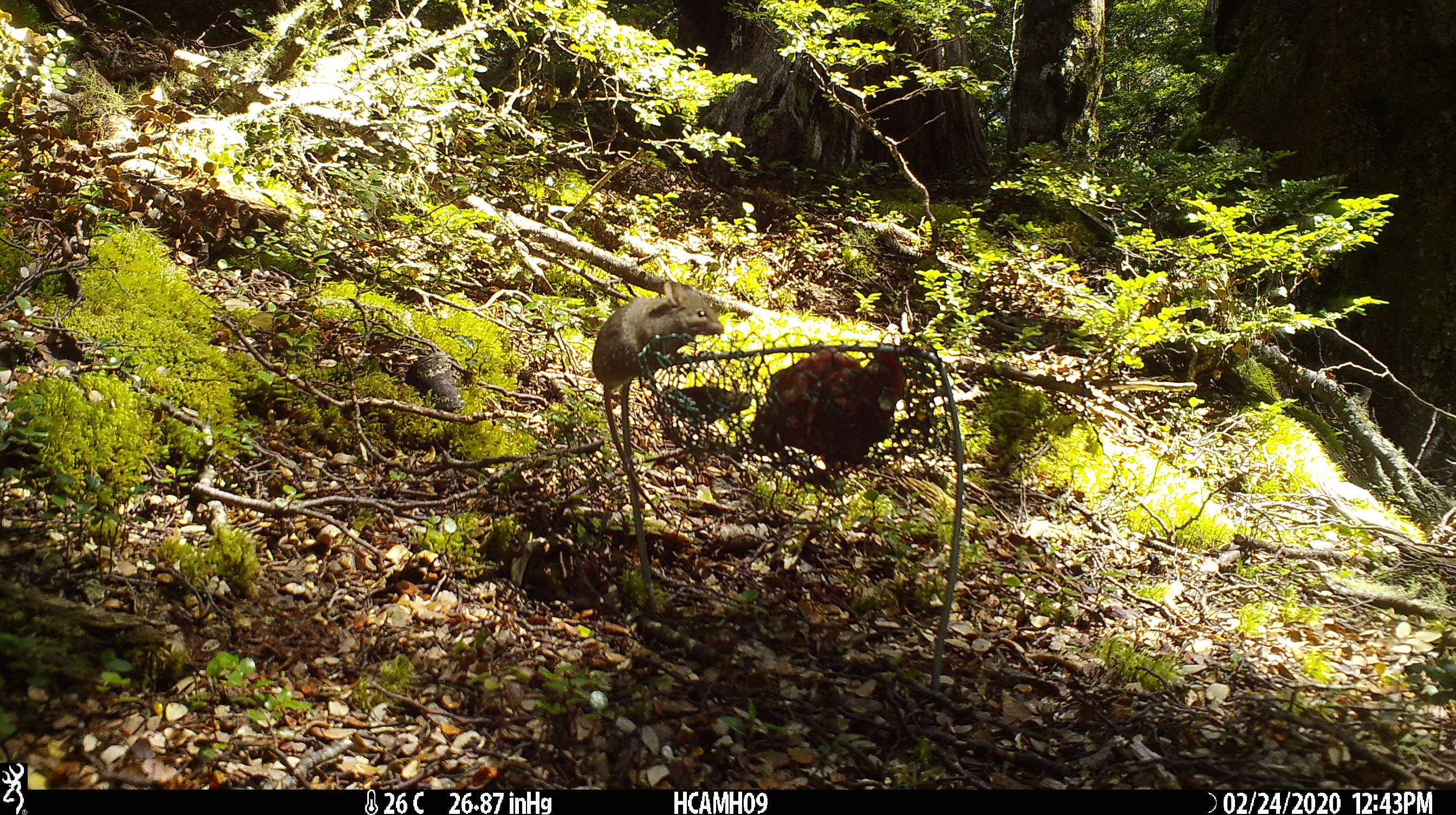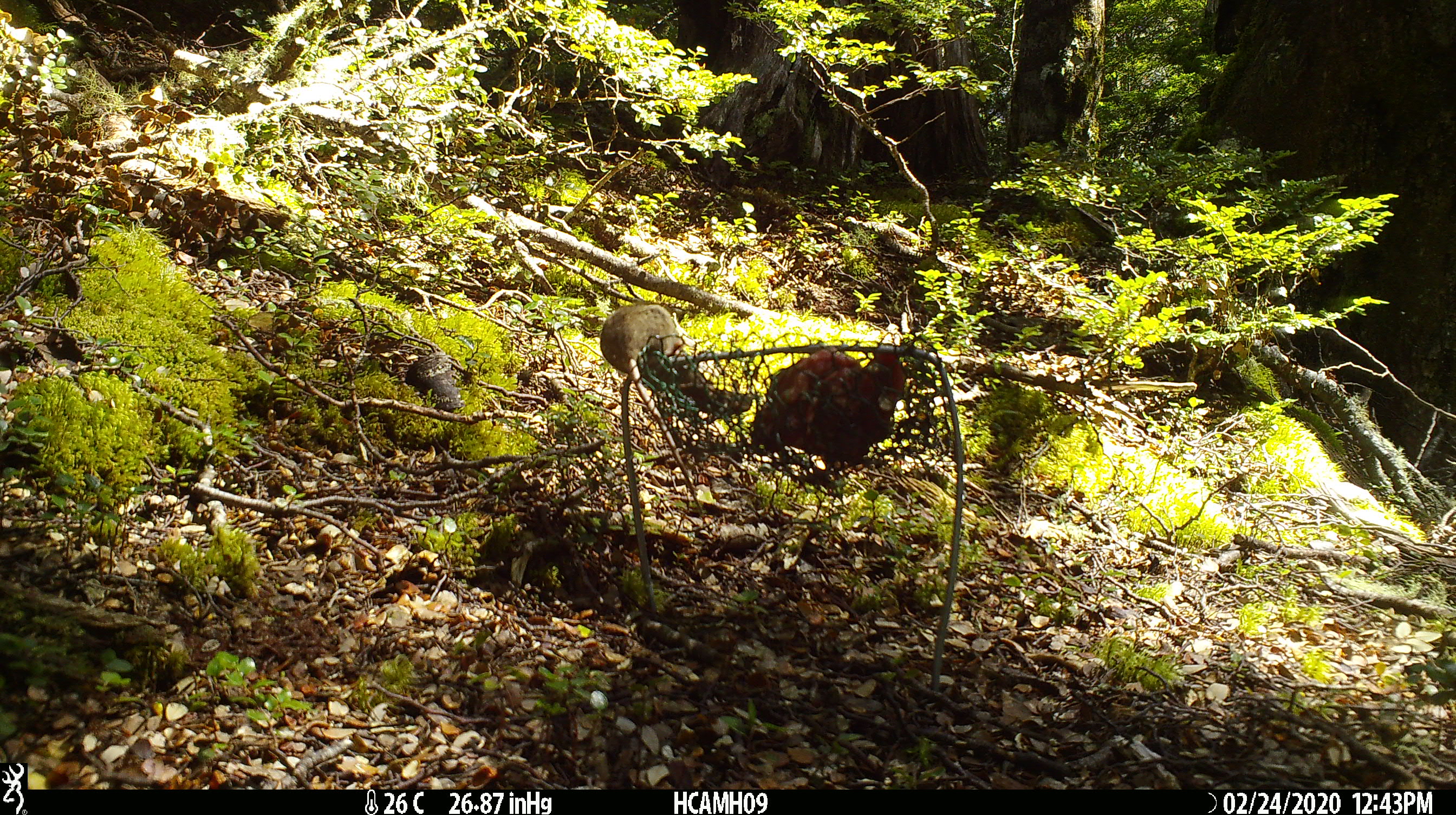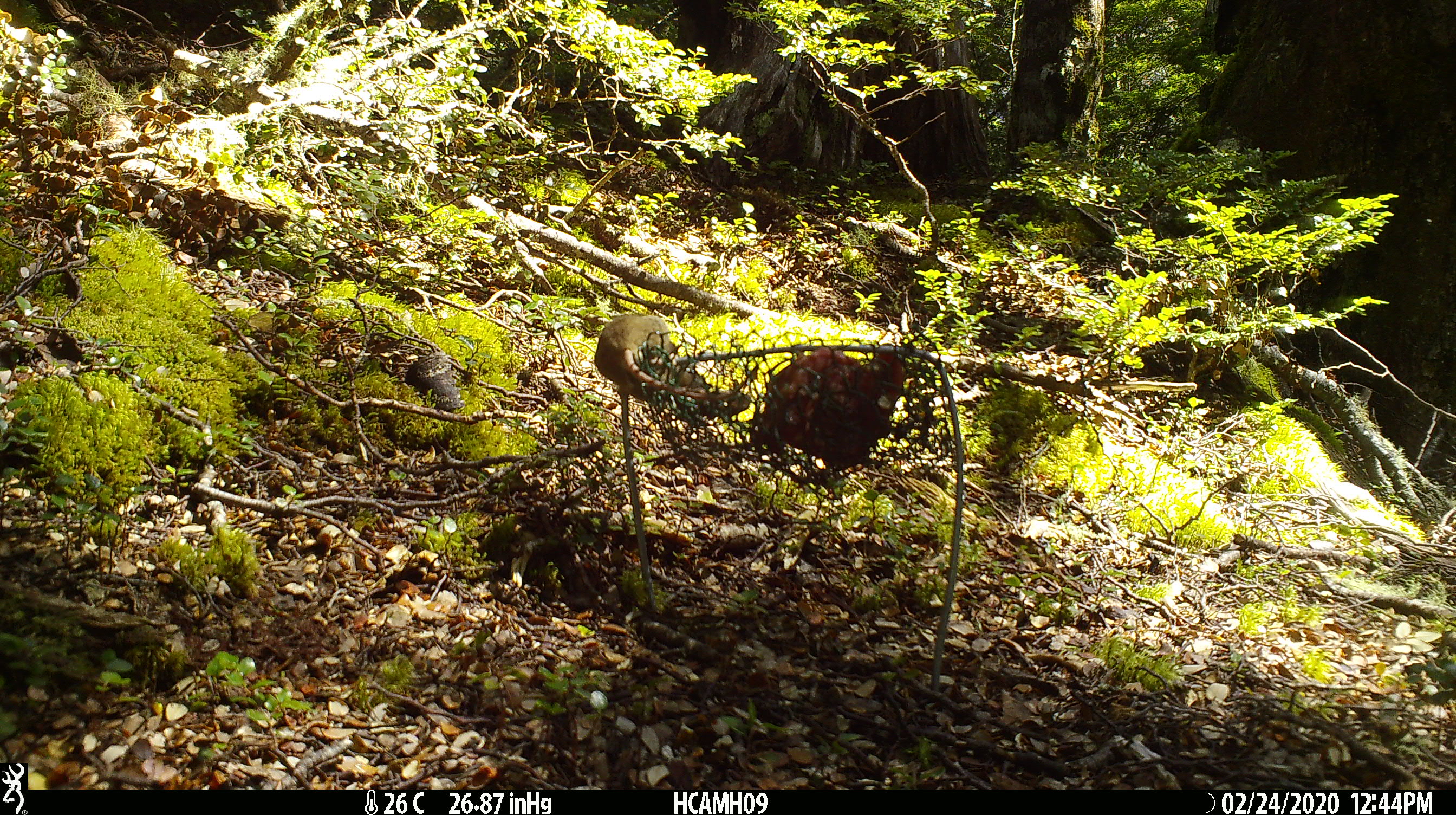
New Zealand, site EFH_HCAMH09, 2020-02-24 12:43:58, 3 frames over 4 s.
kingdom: Animalia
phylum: Chordata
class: Mammalia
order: Rodentia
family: Muridae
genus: Mus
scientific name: Mus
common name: mouse